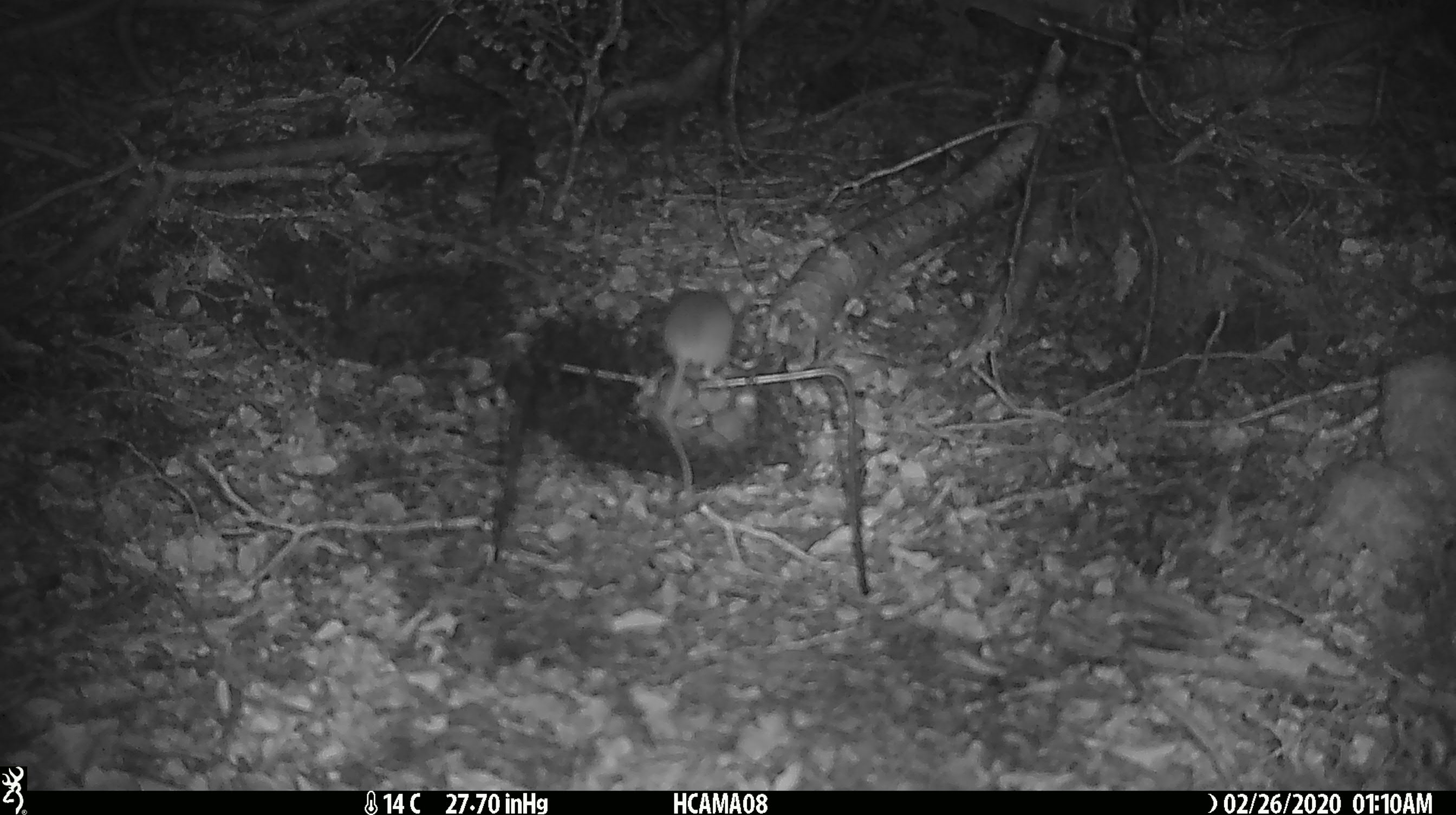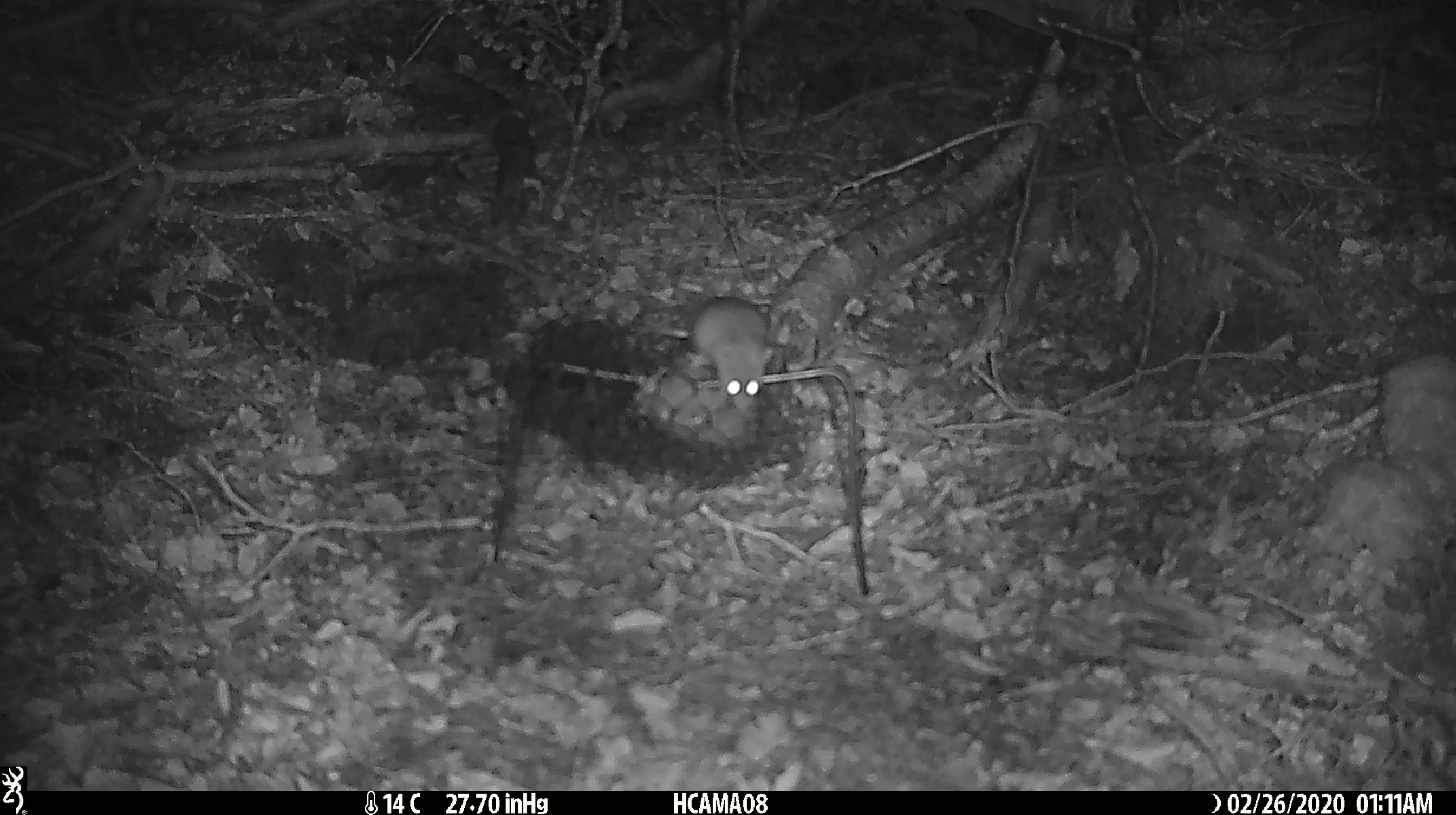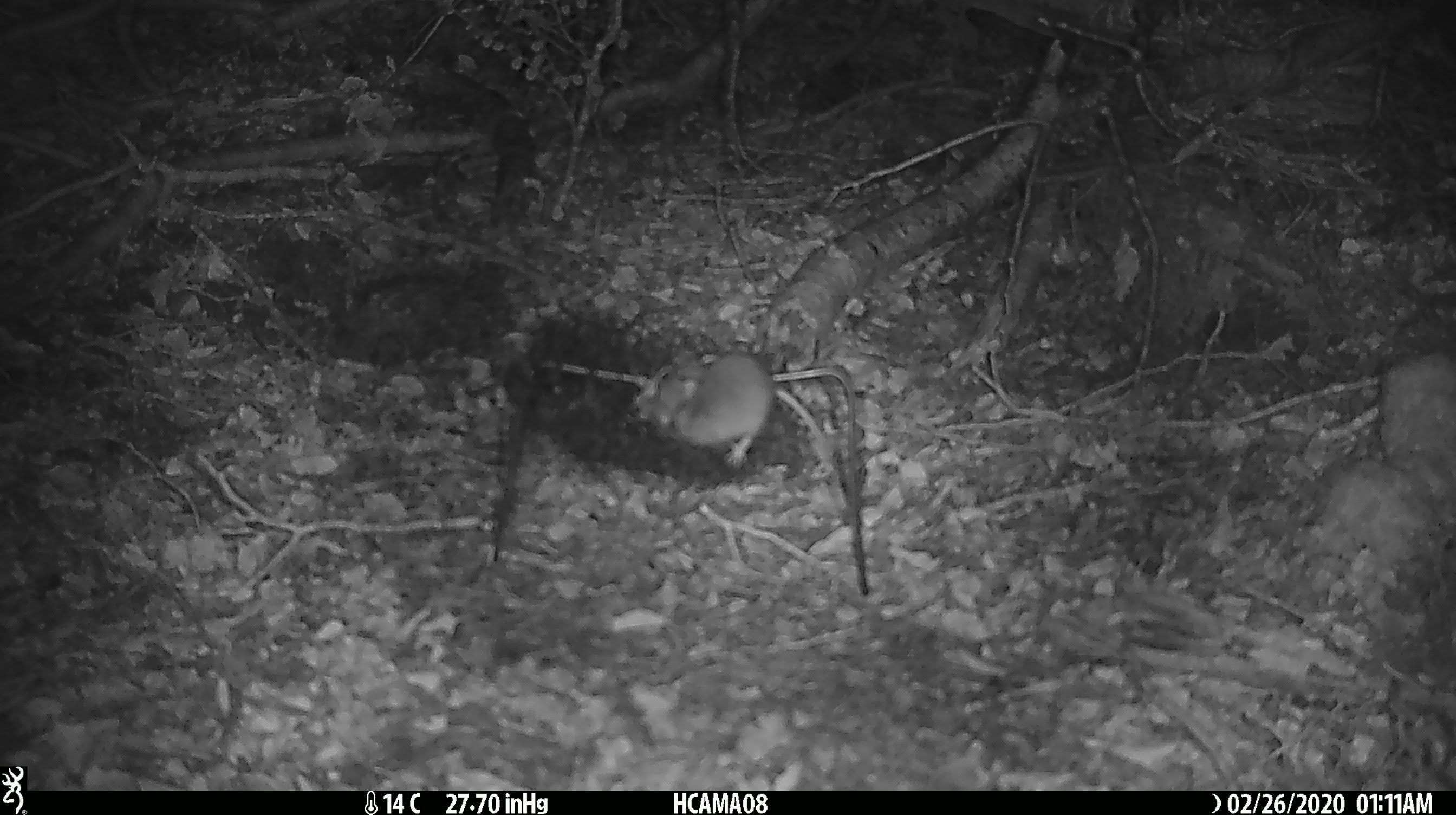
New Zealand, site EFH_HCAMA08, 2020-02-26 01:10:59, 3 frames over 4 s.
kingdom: Animalia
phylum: Chordata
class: Mammalia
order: Rodentia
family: Muridae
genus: Mus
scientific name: Mus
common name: mouse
Mouse (Mus).